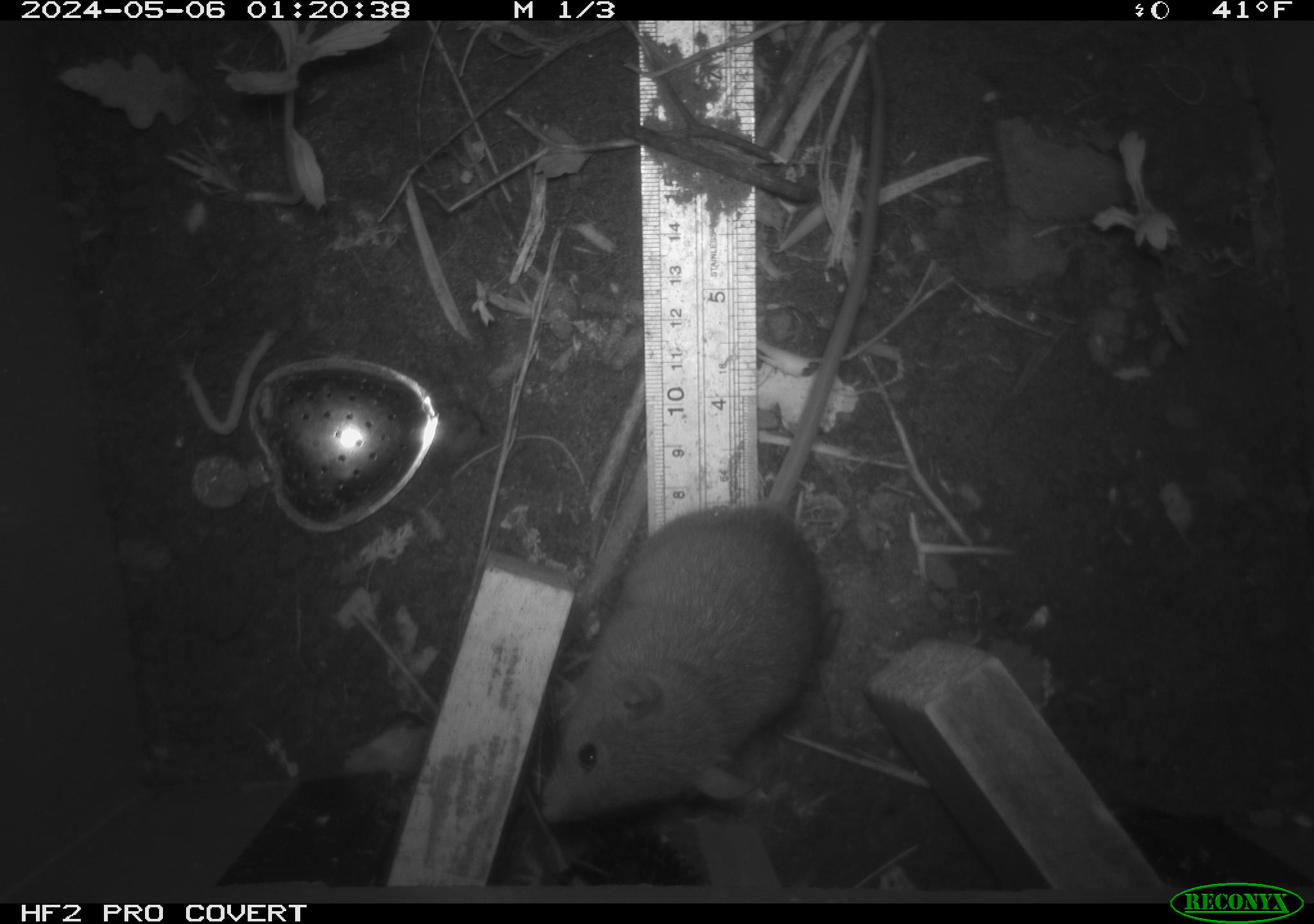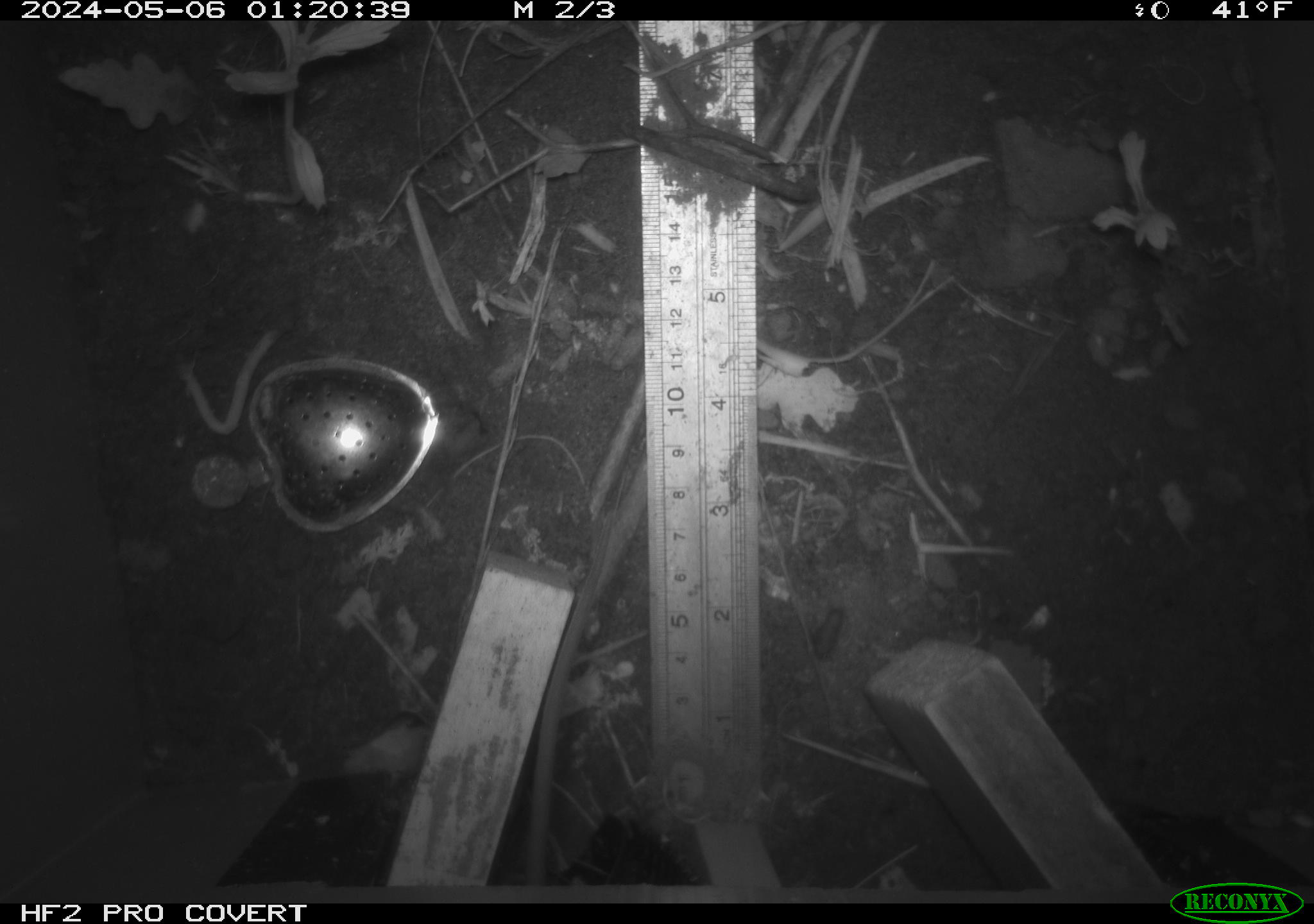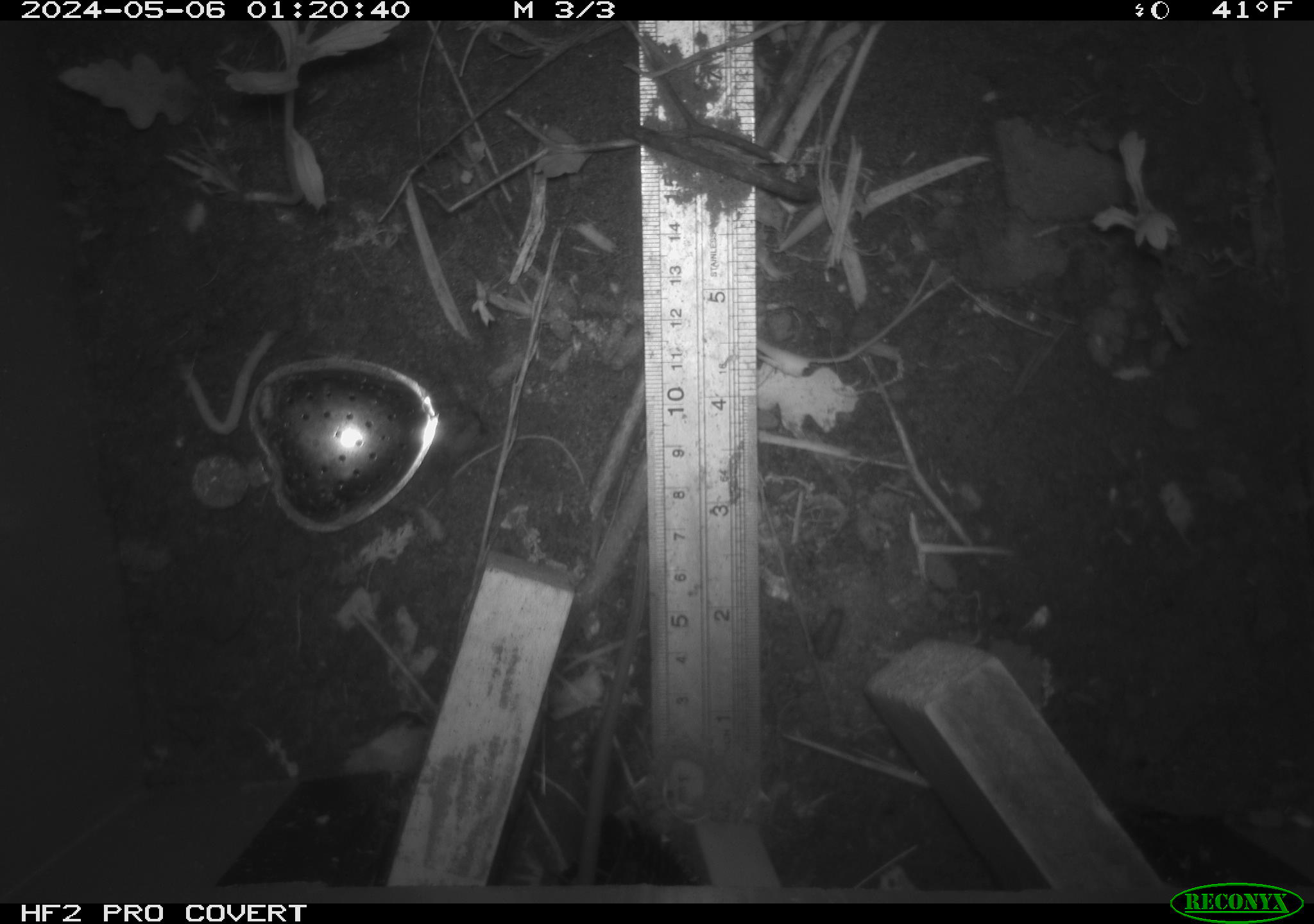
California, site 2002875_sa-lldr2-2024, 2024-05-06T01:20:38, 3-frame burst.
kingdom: Animalia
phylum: Chordata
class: Mammalia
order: Rodentia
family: Muridae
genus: Rattus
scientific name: Rattus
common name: rat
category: rattus species